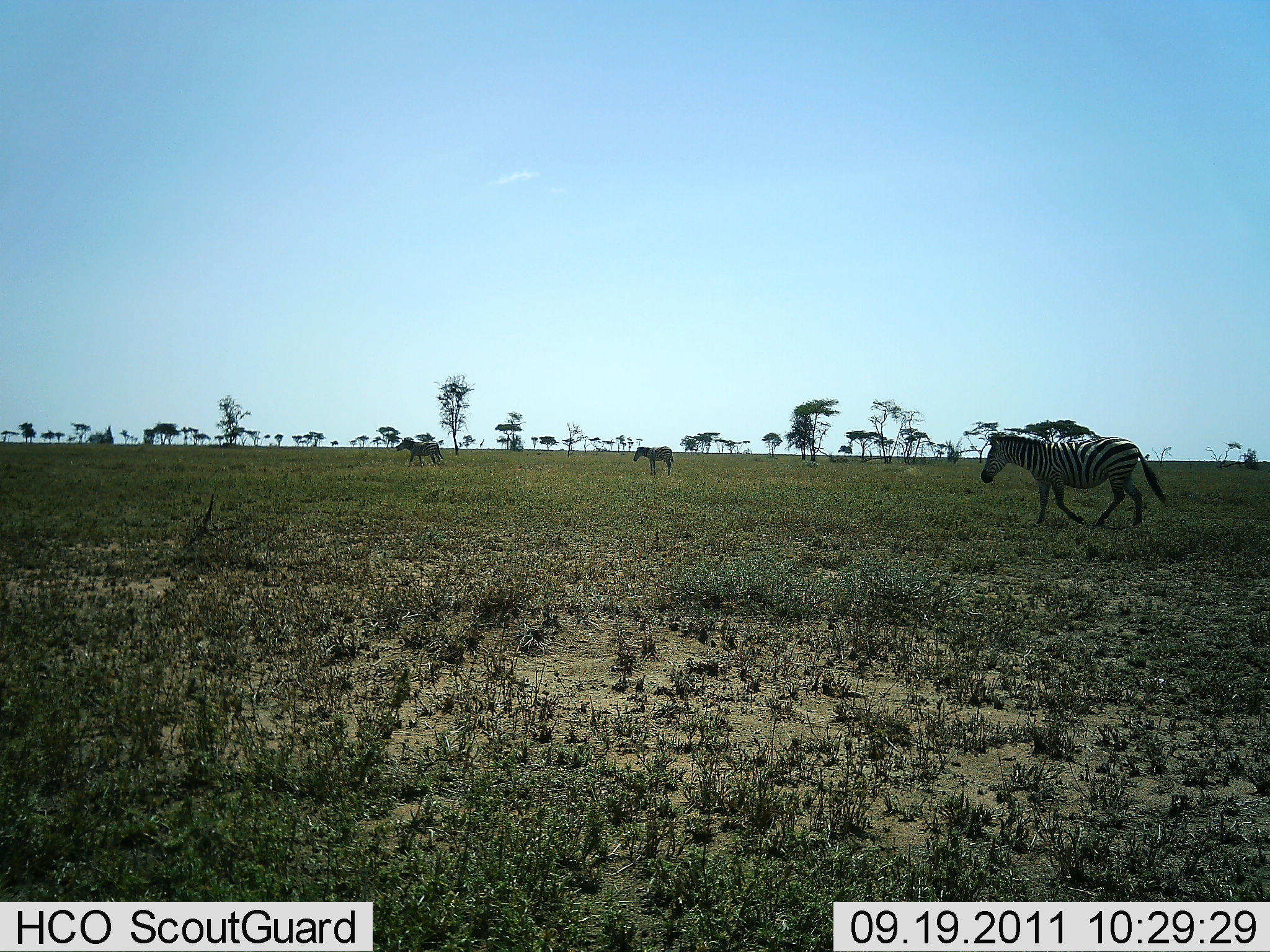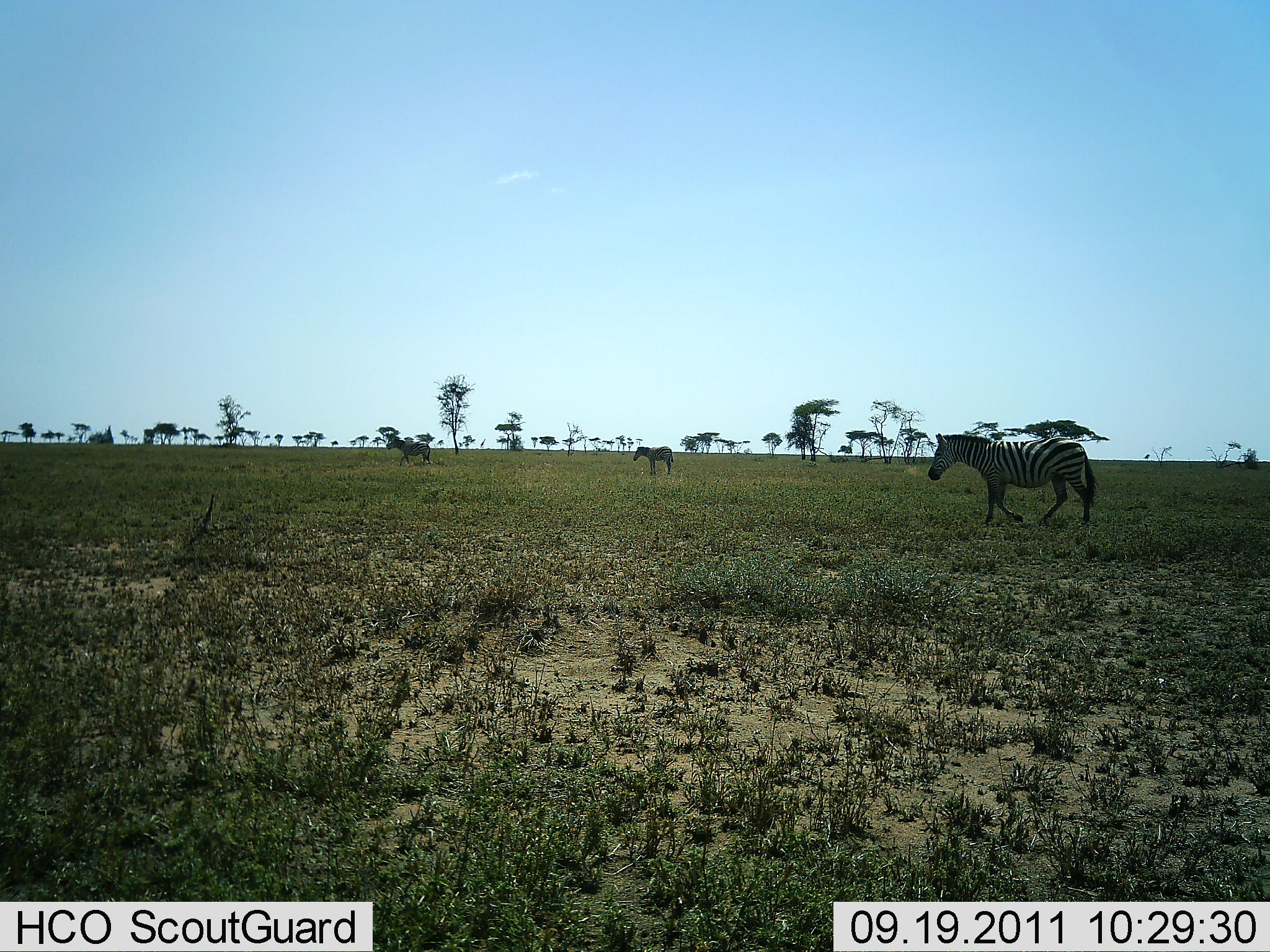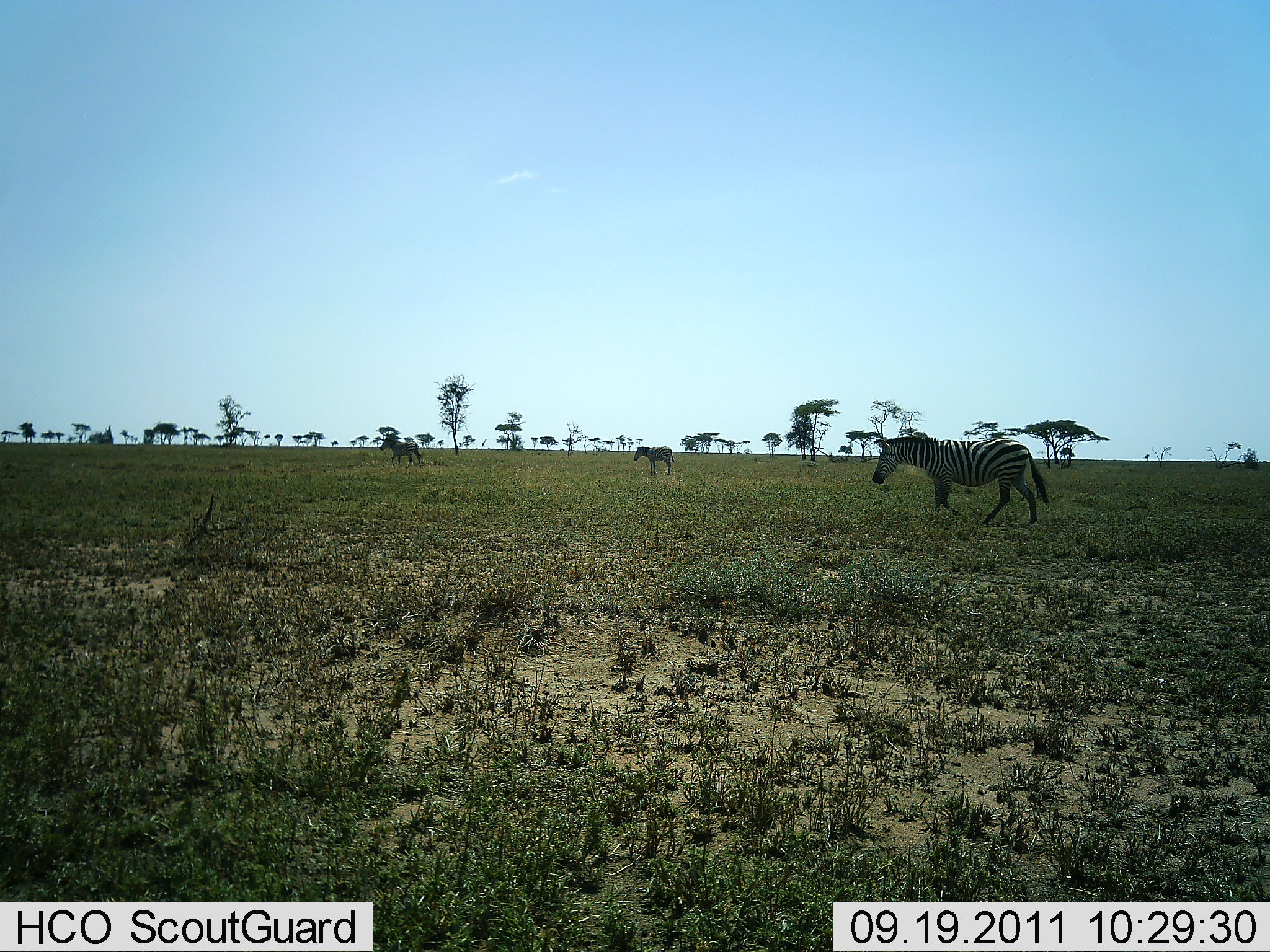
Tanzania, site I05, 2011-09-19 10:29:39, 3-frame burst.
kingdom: Animalia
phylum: Chordata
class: Mammalia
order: Perissodactyla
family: Equidae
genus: Equus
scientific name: Equus quagga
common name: plains zebra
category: zebra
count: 3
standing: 50%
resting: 0%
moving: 100%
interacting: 0%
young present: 0%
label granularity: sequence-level